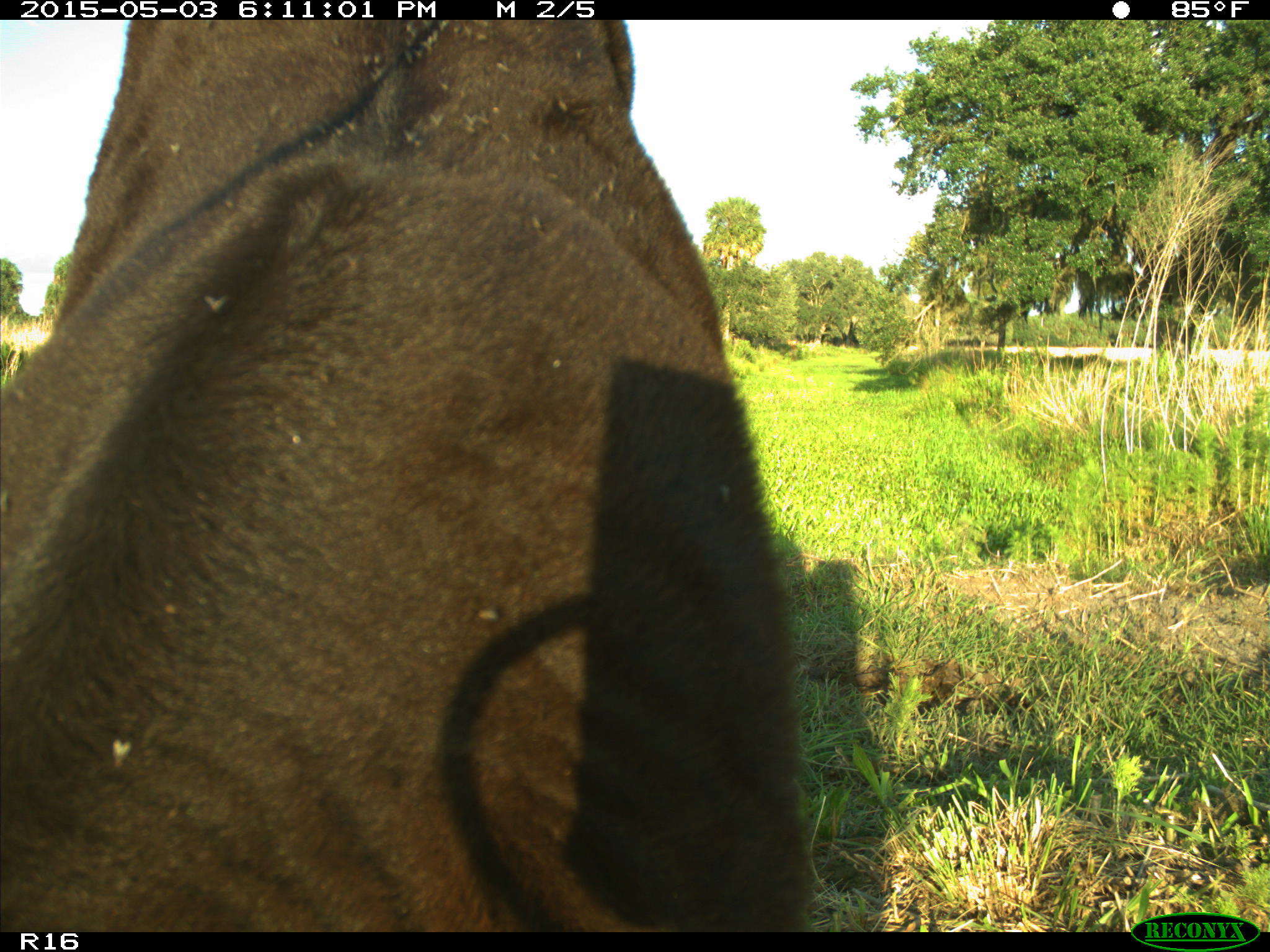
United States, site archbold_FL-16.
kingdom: Animalia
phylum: Chordata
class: Mammalia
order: Artiodactyla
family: Bovidae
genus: Bos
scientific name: Bos taurus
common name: domestic cow